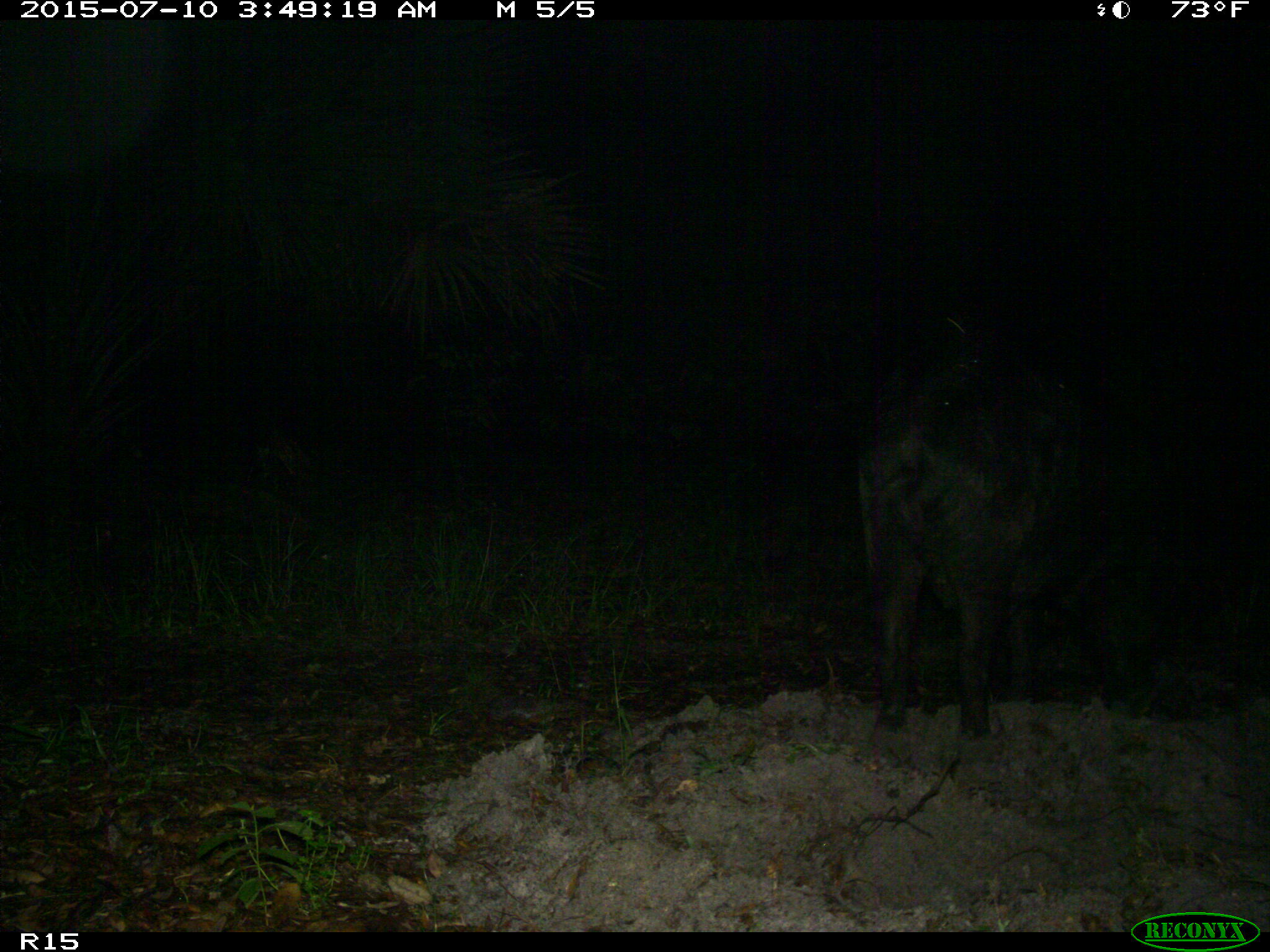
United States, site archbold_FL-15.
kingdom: Animalia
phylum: Chordata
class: Mammalia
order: Artiodactyla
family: Suidae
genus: Sus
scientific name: Sus scrofa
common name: wild boar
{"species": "Sus scrofa (wild boar)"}